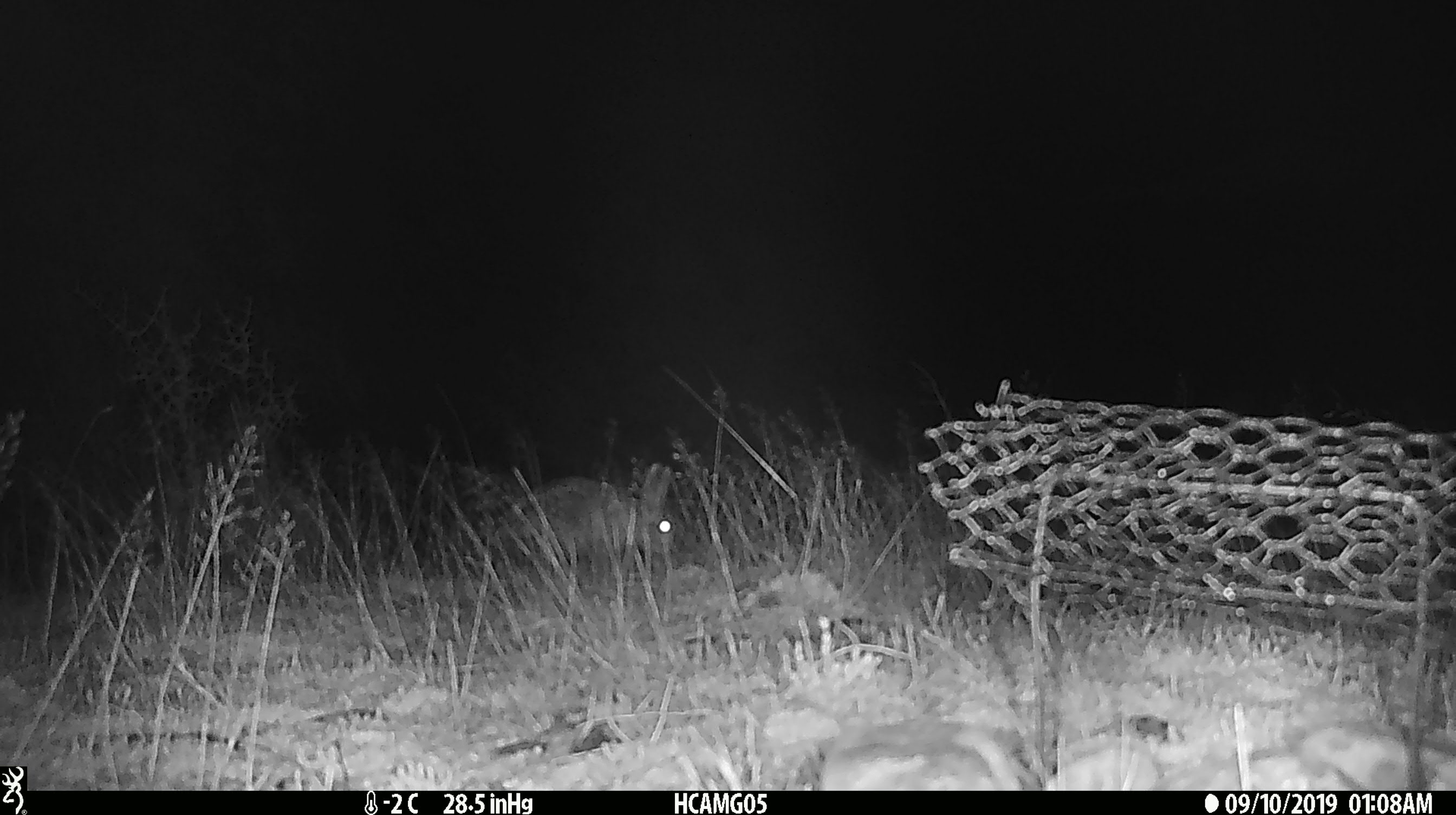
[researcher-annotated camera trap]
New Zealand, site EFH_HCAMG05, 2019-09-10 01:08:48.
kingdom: Animalia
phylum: Chordata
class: Mammalia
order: Lagomorpha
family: Leporidae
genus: Lepus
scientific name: Lepus europaeus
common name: brown hare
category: hare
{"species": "hare (brown hare) (Lepus europaeus)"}